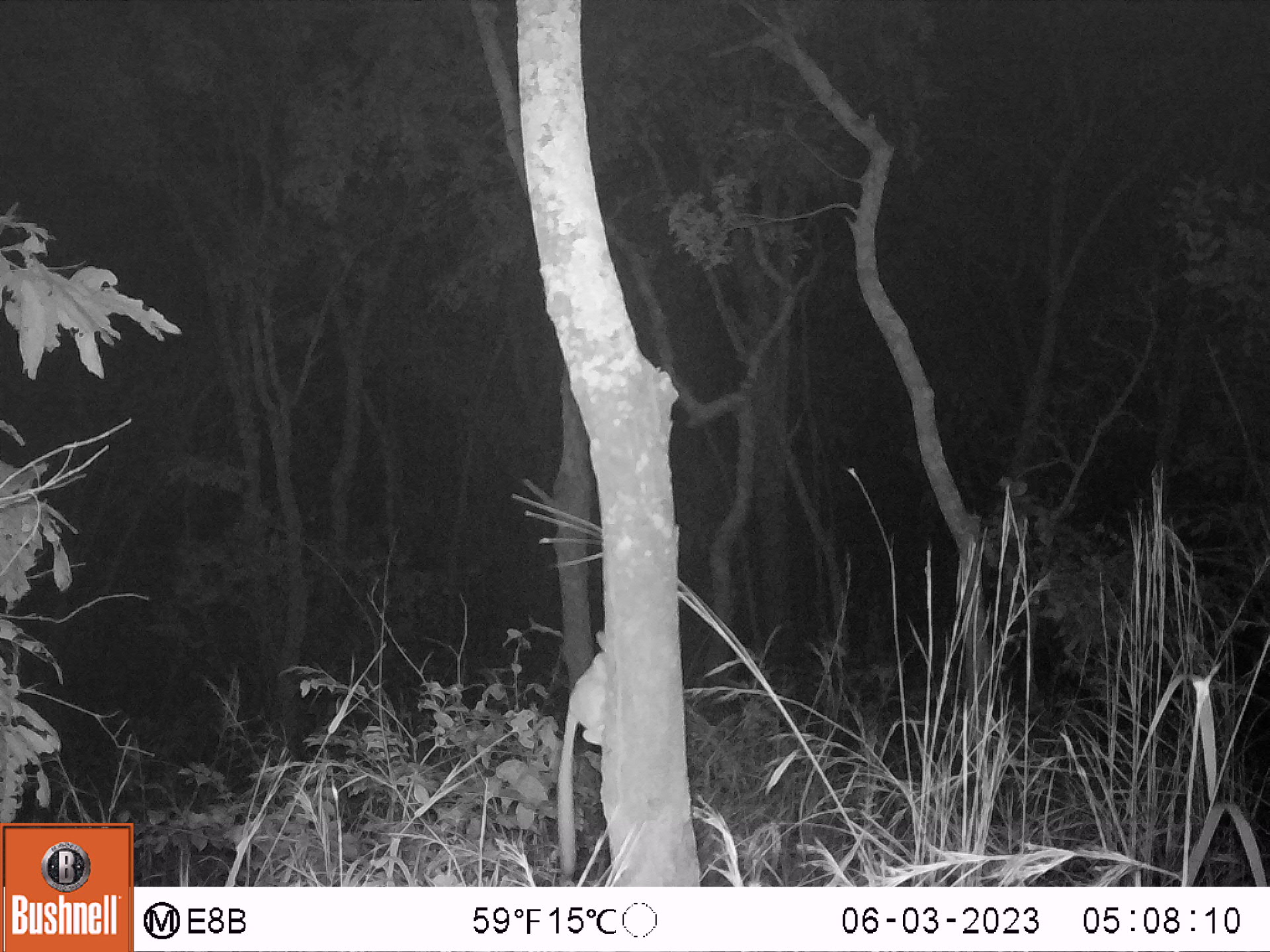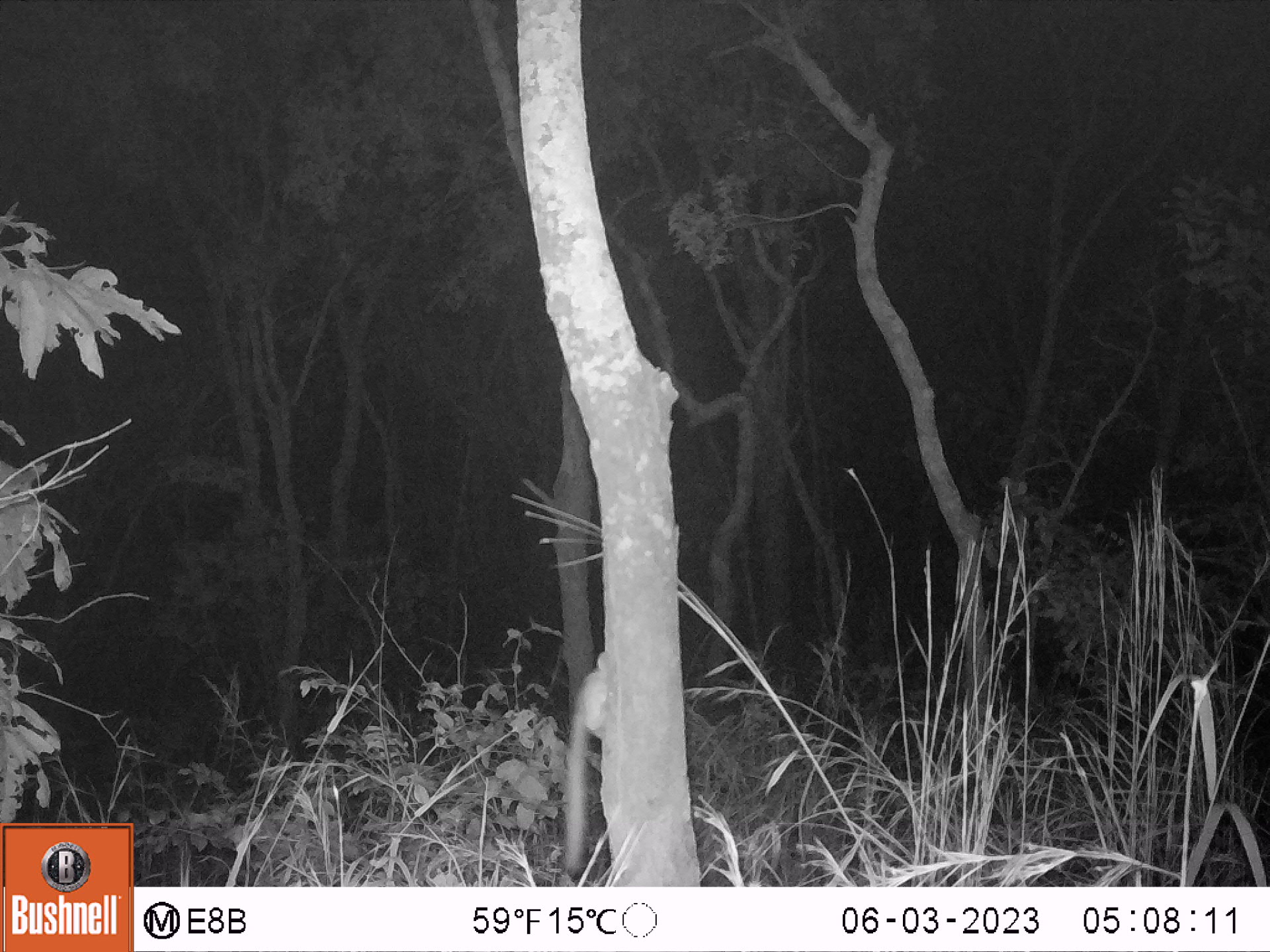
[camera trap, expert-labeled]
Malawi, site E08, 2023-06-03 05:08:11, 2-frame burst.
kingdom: Animalia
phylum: Chordata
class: Mammalia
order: Primates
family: Galagidae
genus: Galago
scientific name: Galago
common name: lesser bushbabies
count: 1